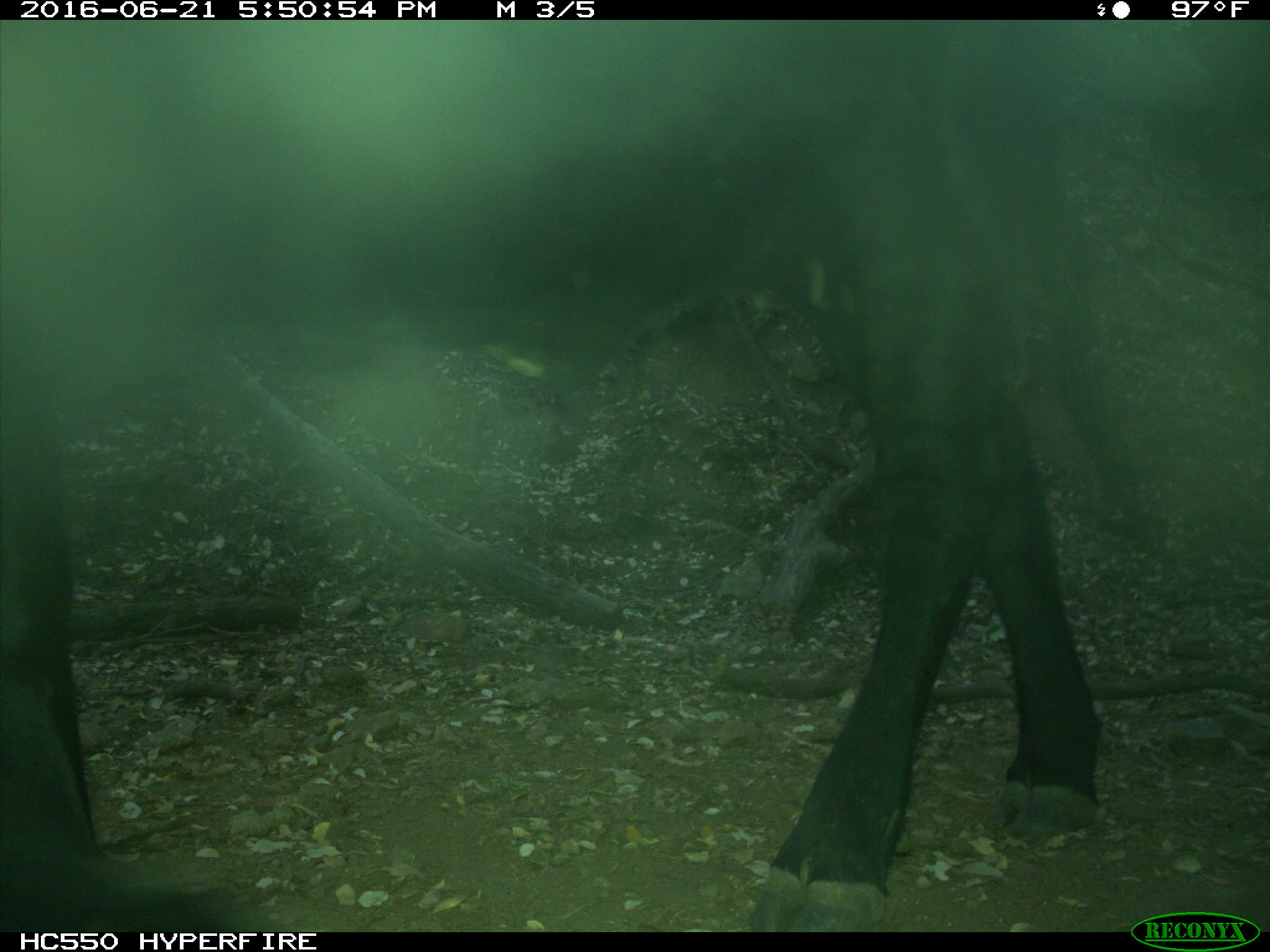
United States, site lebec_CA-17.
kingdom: Animalia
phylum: Chordata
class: Mammalia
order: Artiodactyla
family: Bovidae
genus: Bos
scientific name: Bos taurus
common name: domestic cow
Bos taurus (domestic cow).